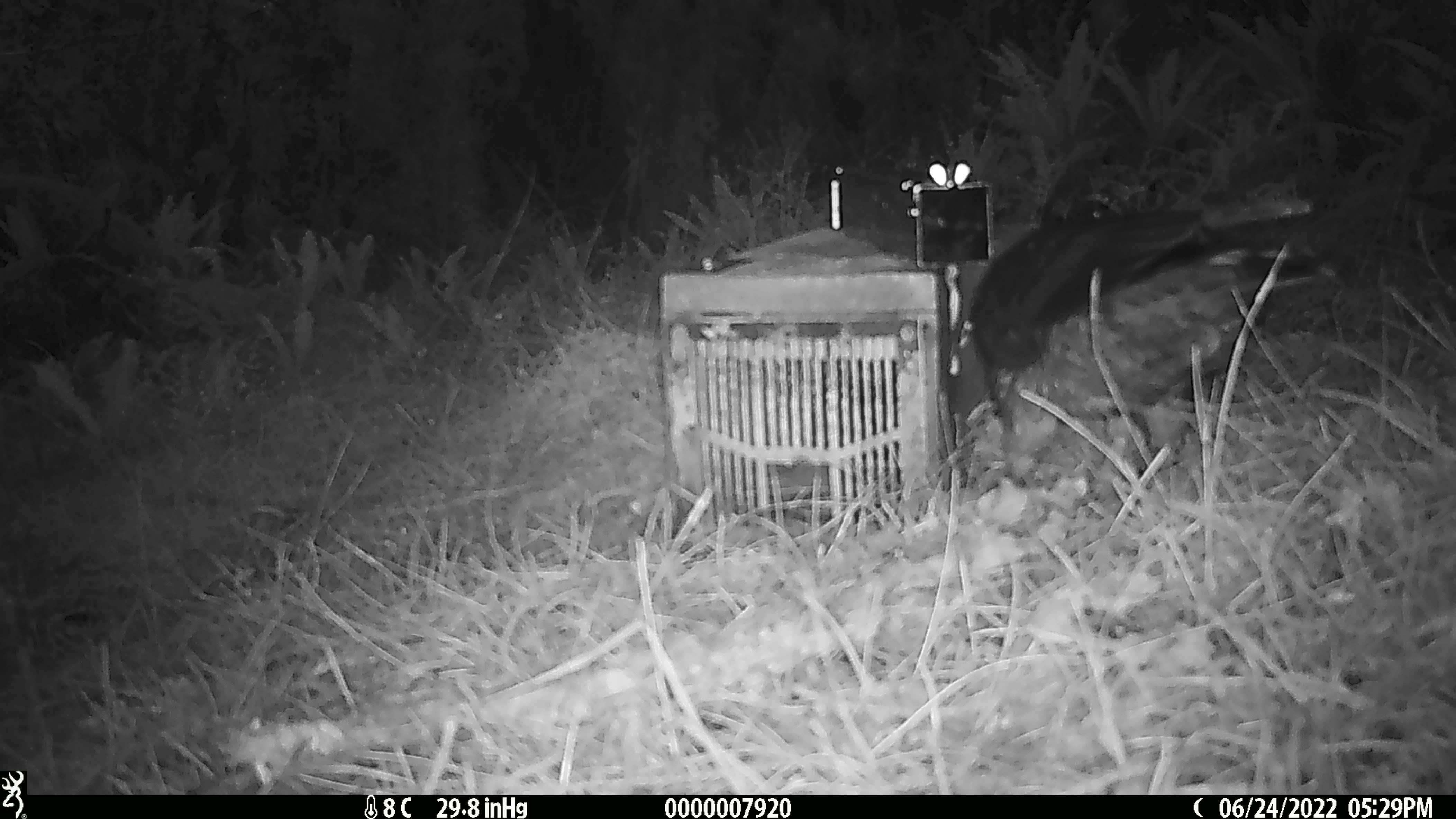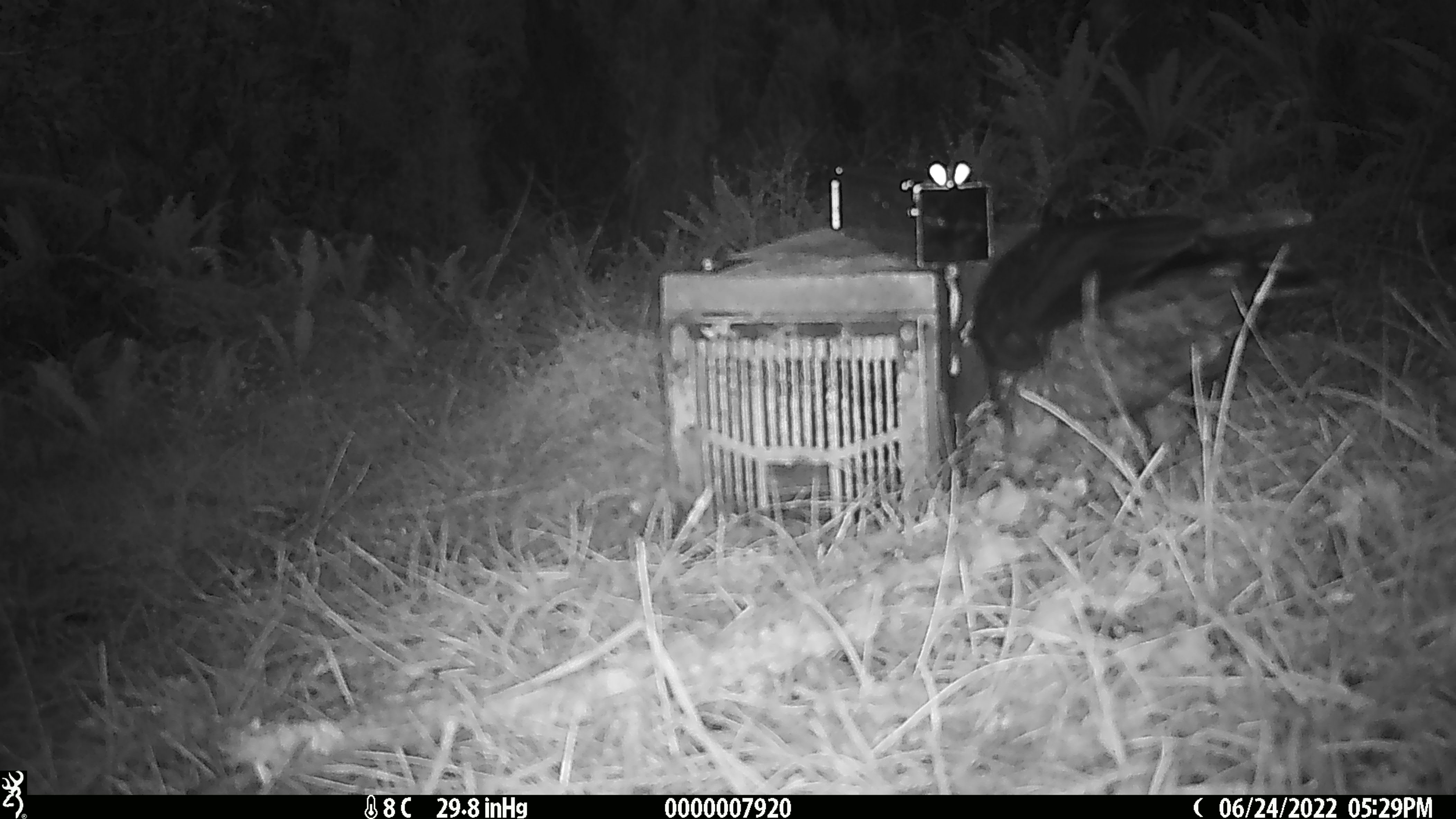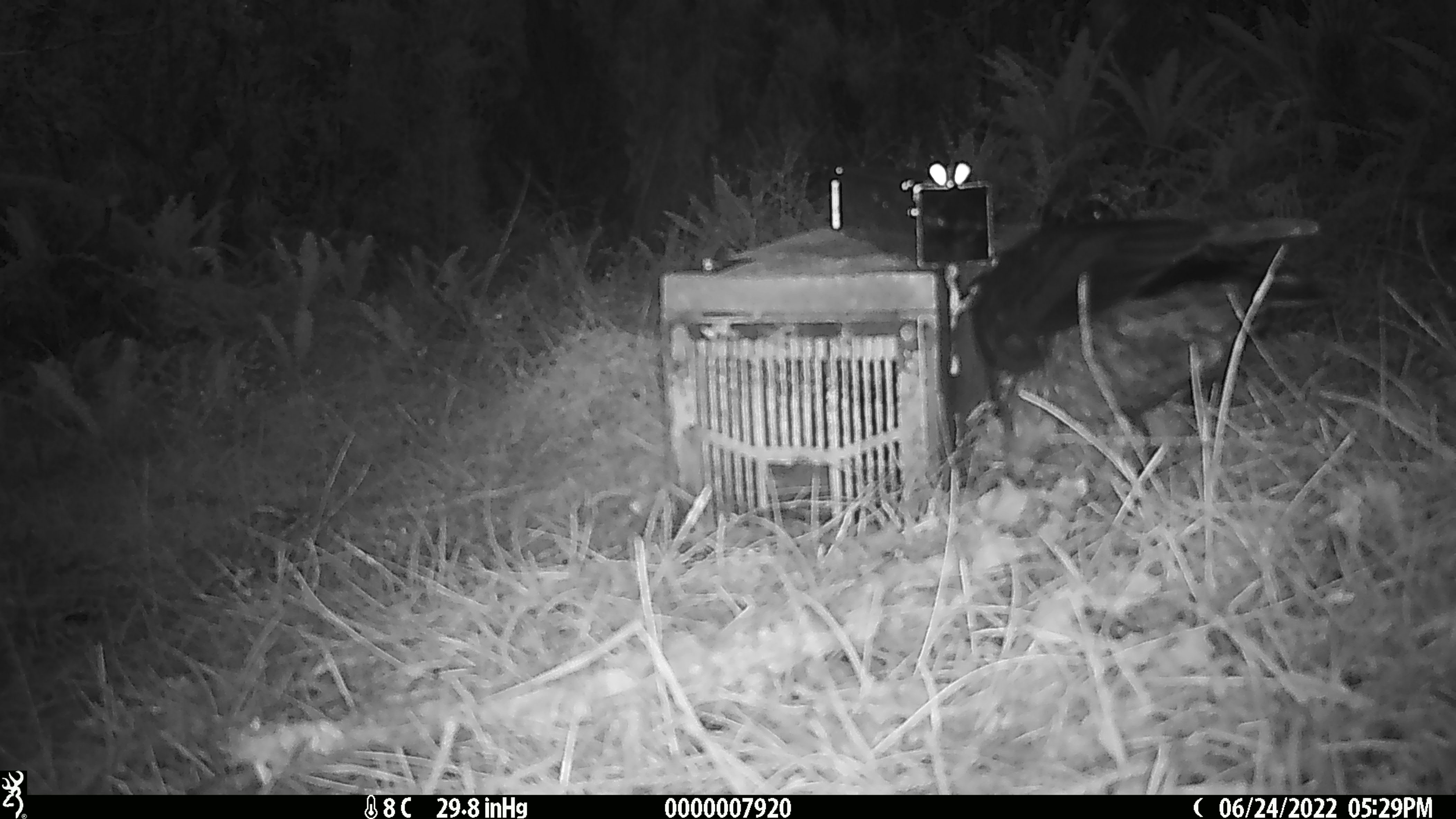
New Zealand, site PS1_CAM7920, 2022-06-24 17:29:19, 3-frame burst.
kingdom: Animalia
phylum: Chordata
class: Aves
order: Psittaciformes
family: Strigopidae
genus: Nestor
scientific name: Nestor notabilis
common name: kea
Kea (Nestor notabilis).